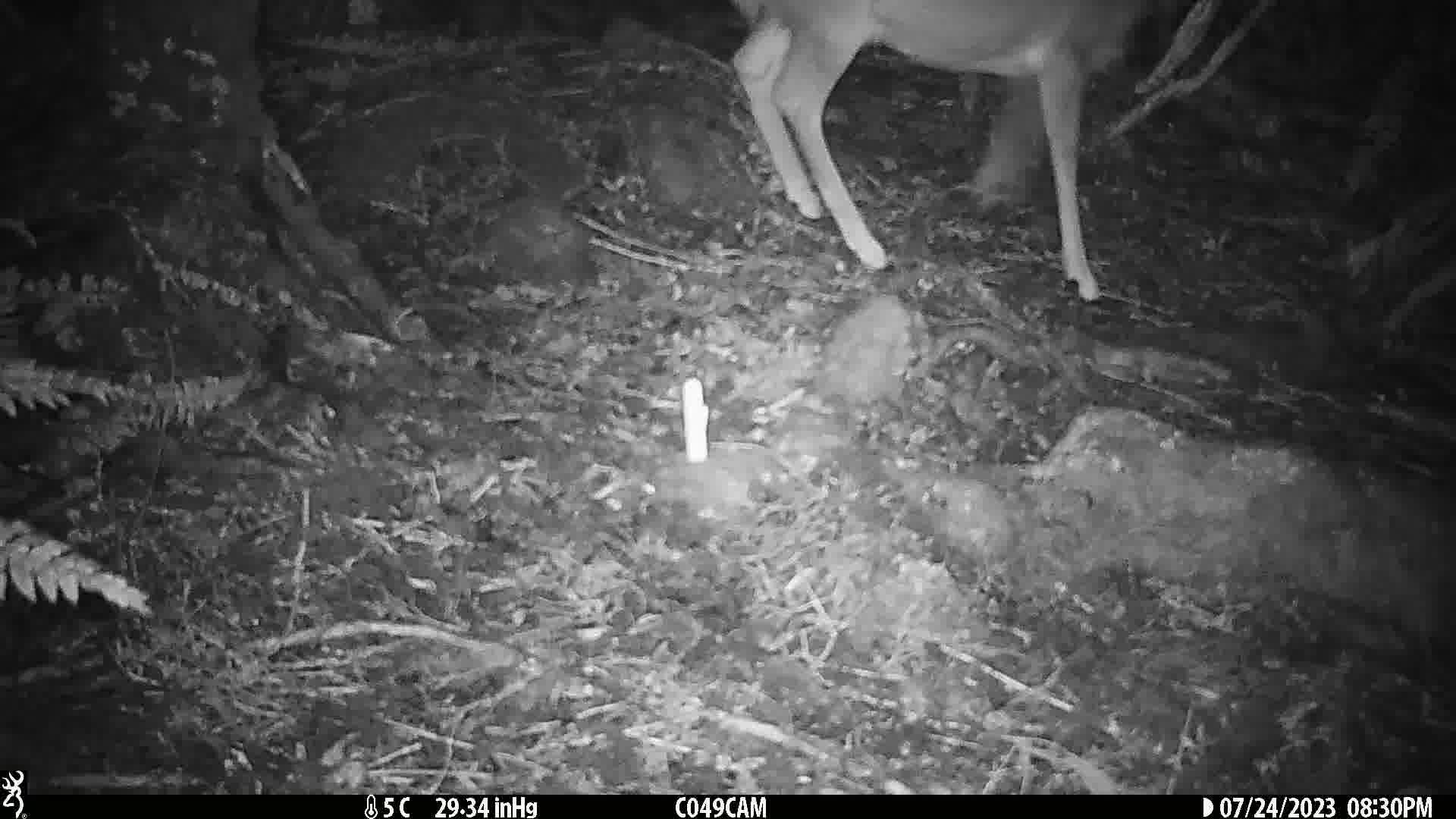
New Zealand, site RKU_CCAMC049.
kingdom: Animalia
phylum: Chordata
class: Mammalia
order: Artiodactyla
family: Cervidae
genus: Odocoileus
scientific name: Odocoileus virginianus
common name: white-tailed deer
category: white tailed deer